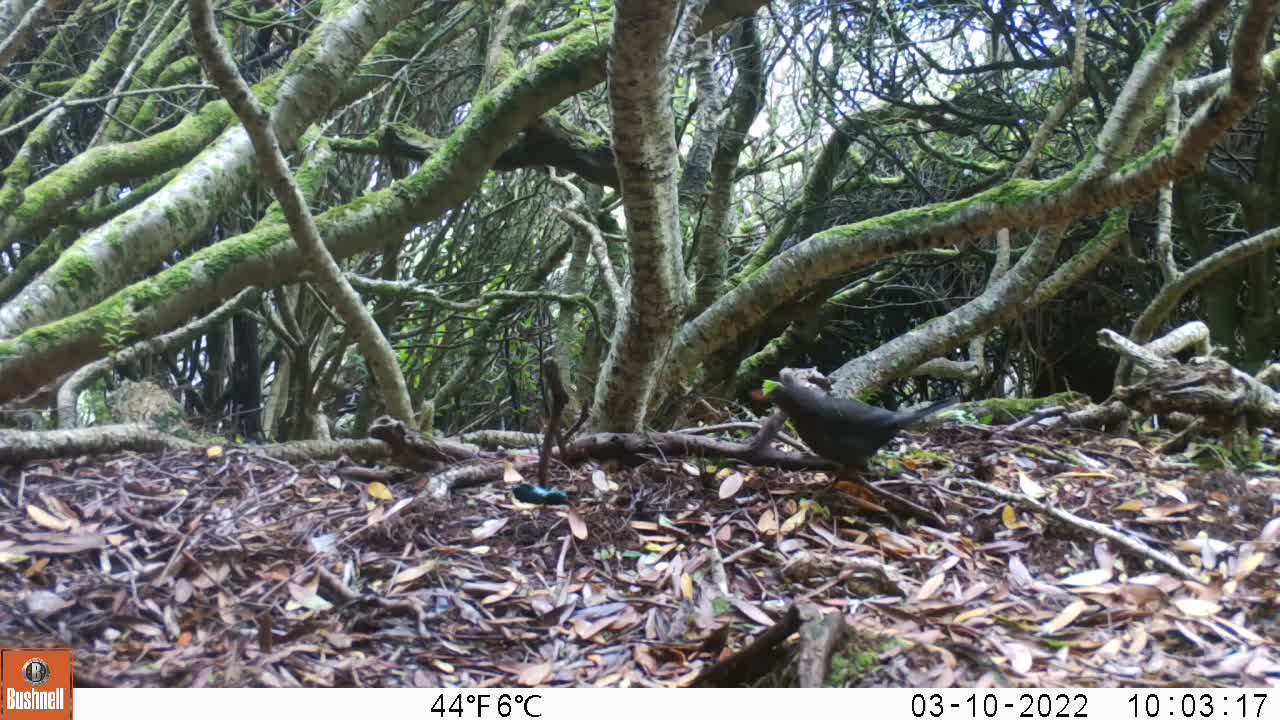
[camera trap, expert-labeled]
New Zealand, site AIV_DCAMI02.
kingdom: Animalia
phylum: Chordata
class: Aves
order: Passeriformes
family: Turdidae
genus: Turdus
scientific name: Turdus merula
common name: eurasian blackbird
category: blackbird